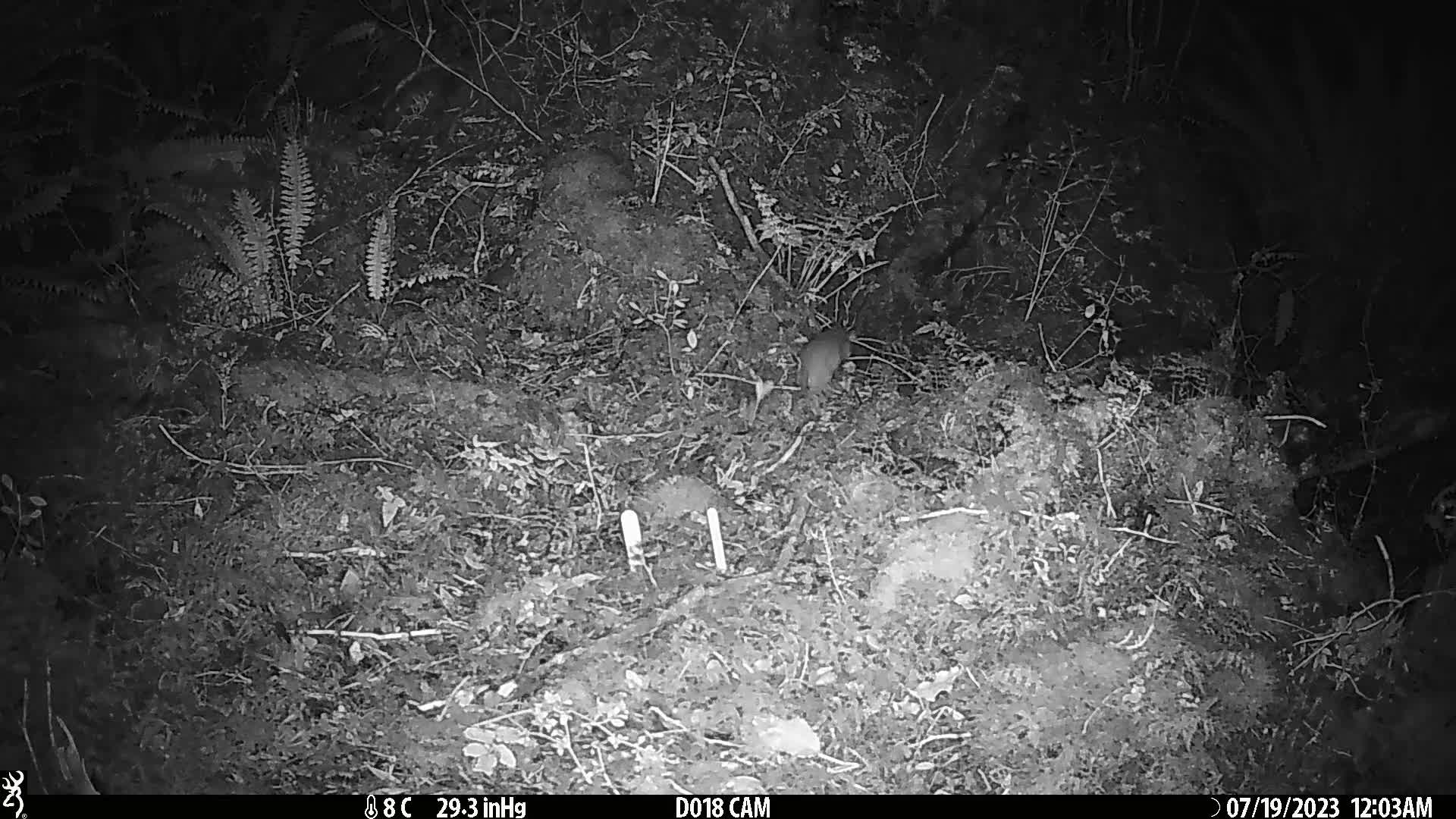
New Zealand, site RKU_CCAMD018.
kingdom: Animalia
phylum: Chordata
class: Mammalia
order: Rodentia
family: Muridae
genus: Rattus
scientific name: Rattus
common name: rat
Rat (Rattus).